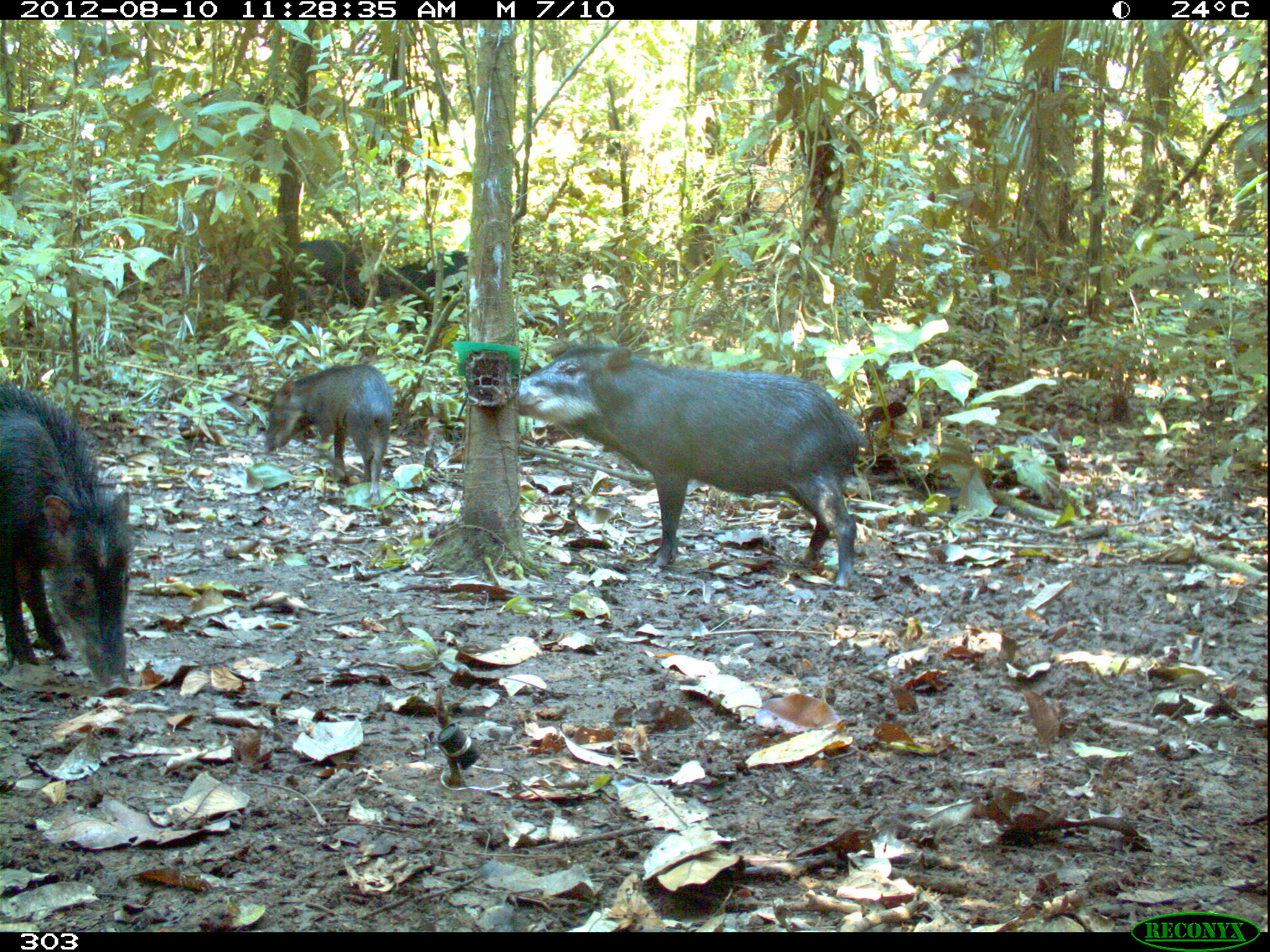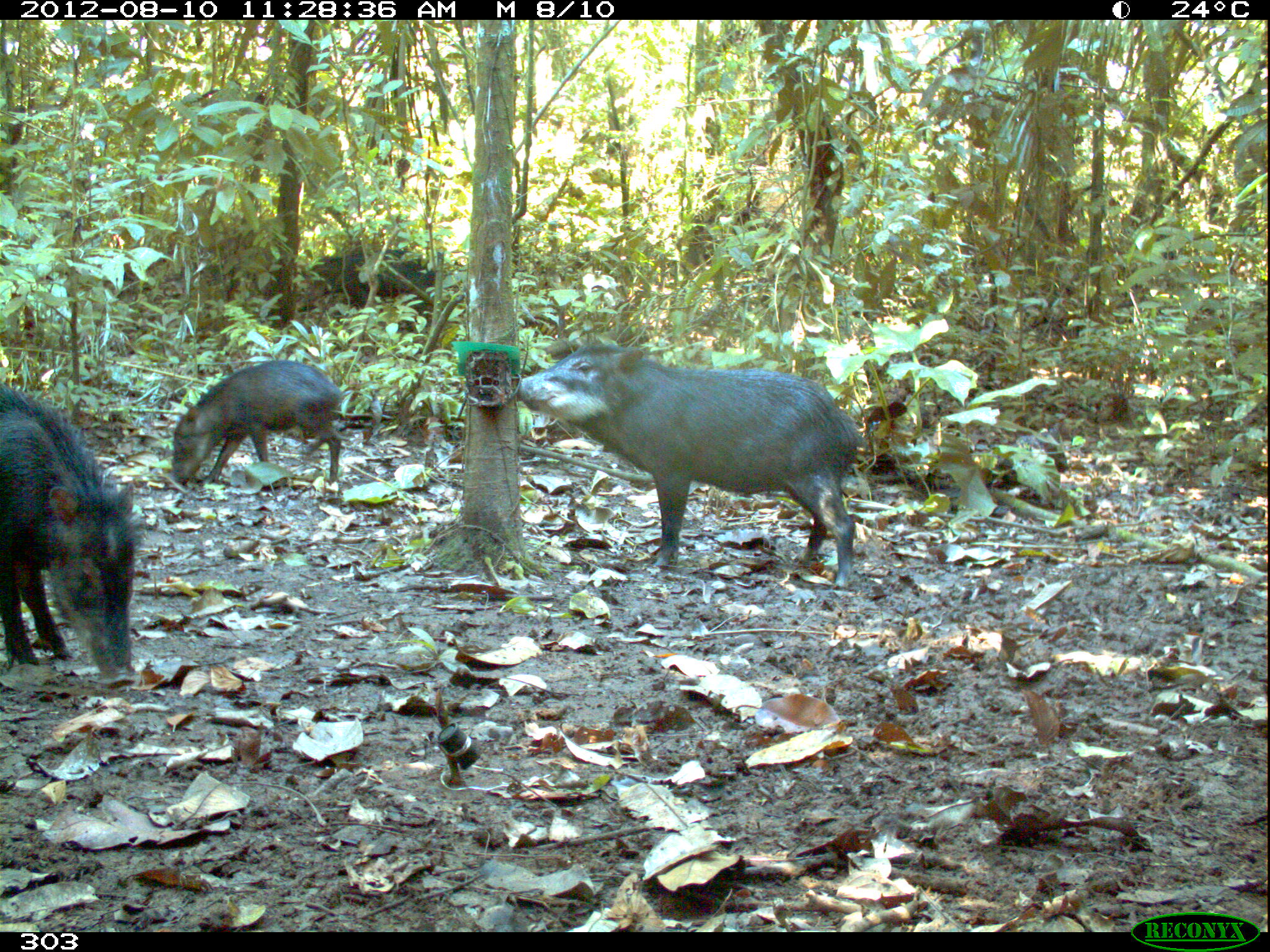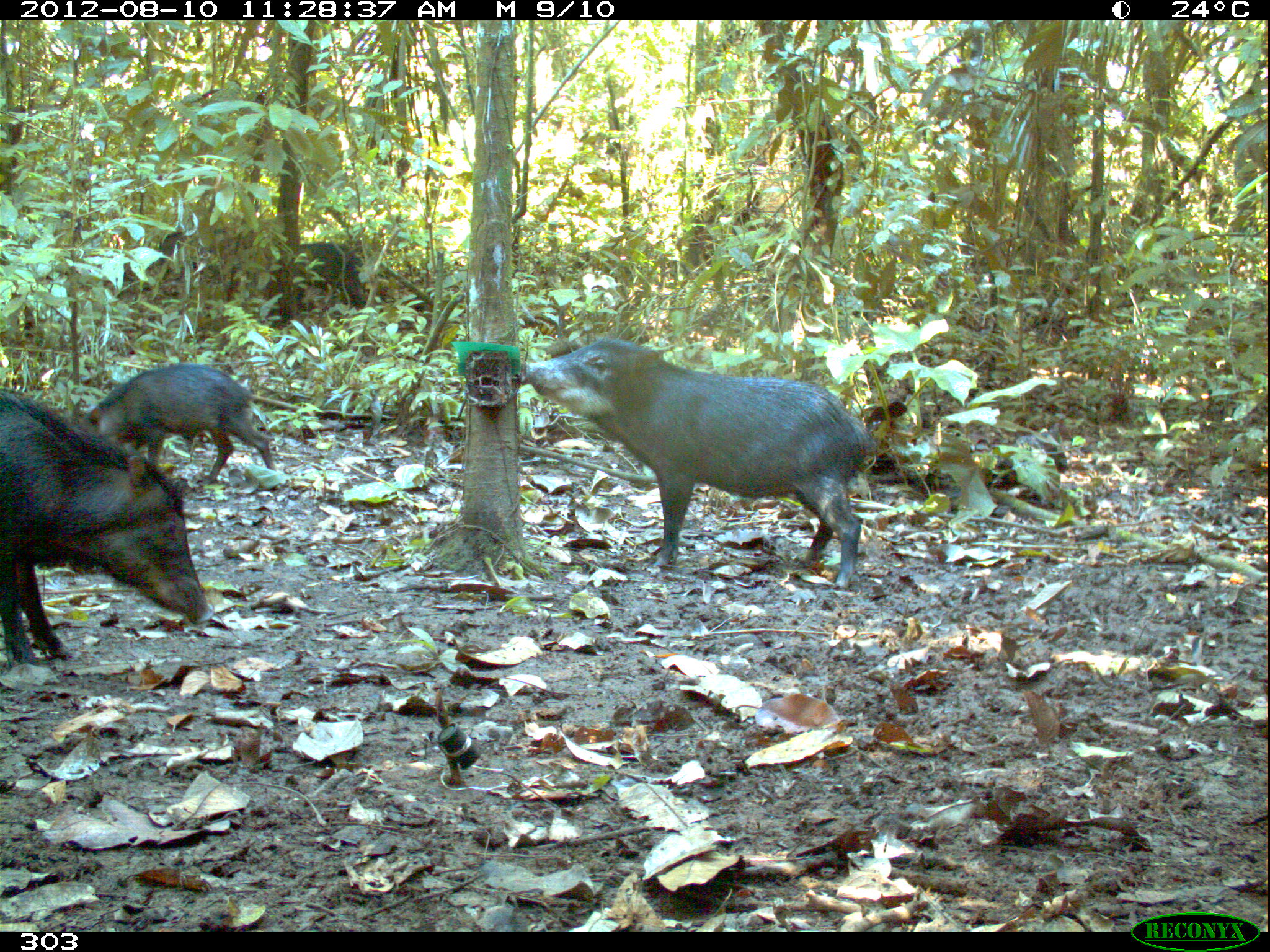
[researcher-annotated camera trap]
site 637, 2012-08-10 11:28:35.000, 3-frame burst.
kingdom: Animalia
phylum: Chordata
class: Mammalia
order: Artiodactyla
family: Tayassuidae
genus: Tayassu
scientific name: Tayassu pecari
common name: white-lipped peccary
Tayassu pecari (white-lipped peccary).